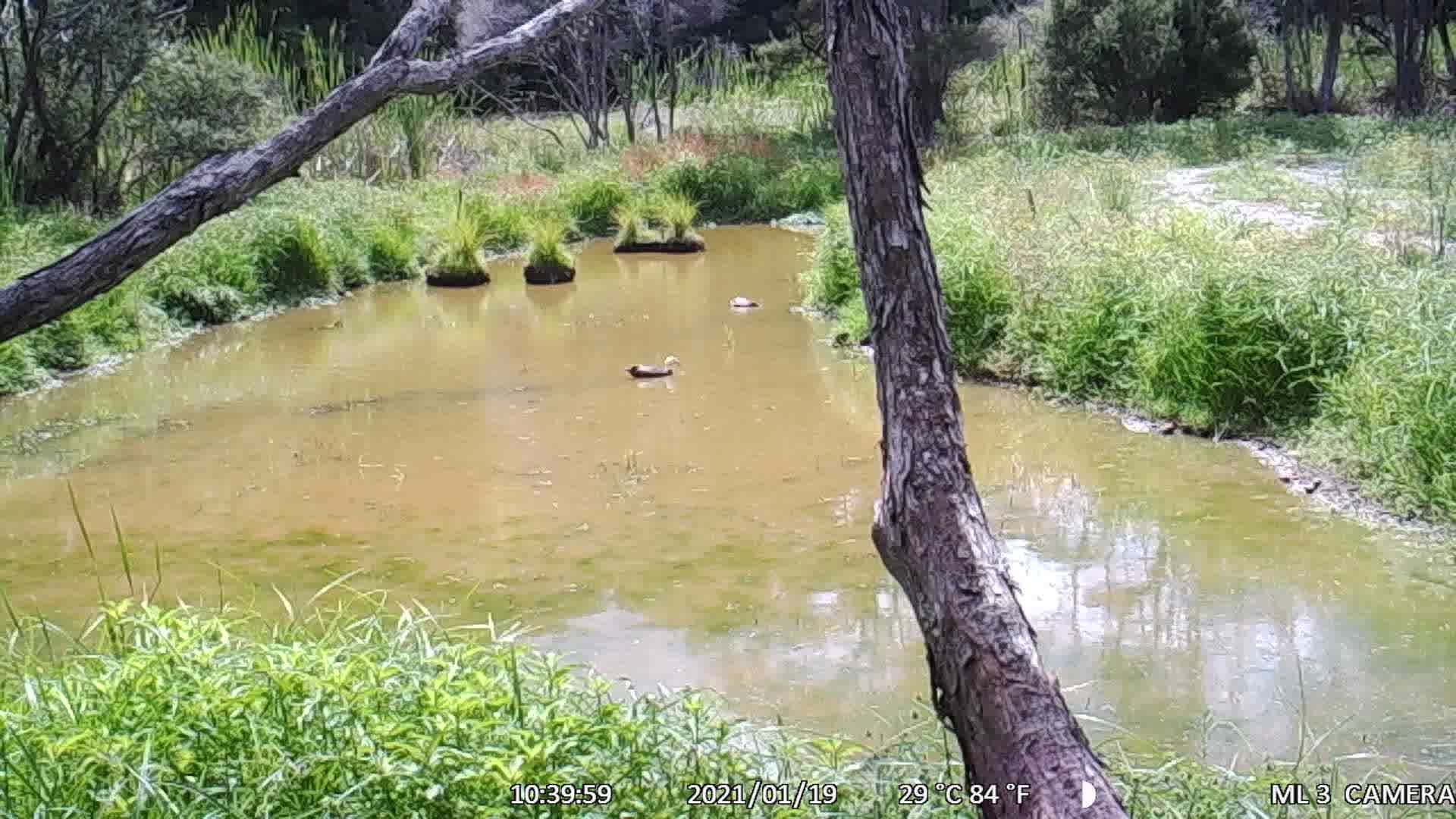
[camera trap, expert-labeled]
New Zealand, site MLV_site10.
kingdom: Animalia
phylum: Chordata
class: Aves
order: Anseriformes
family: Anatidae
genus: Tadorna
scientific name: Tadorna variegata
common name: paradise shelduck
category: paradise duck